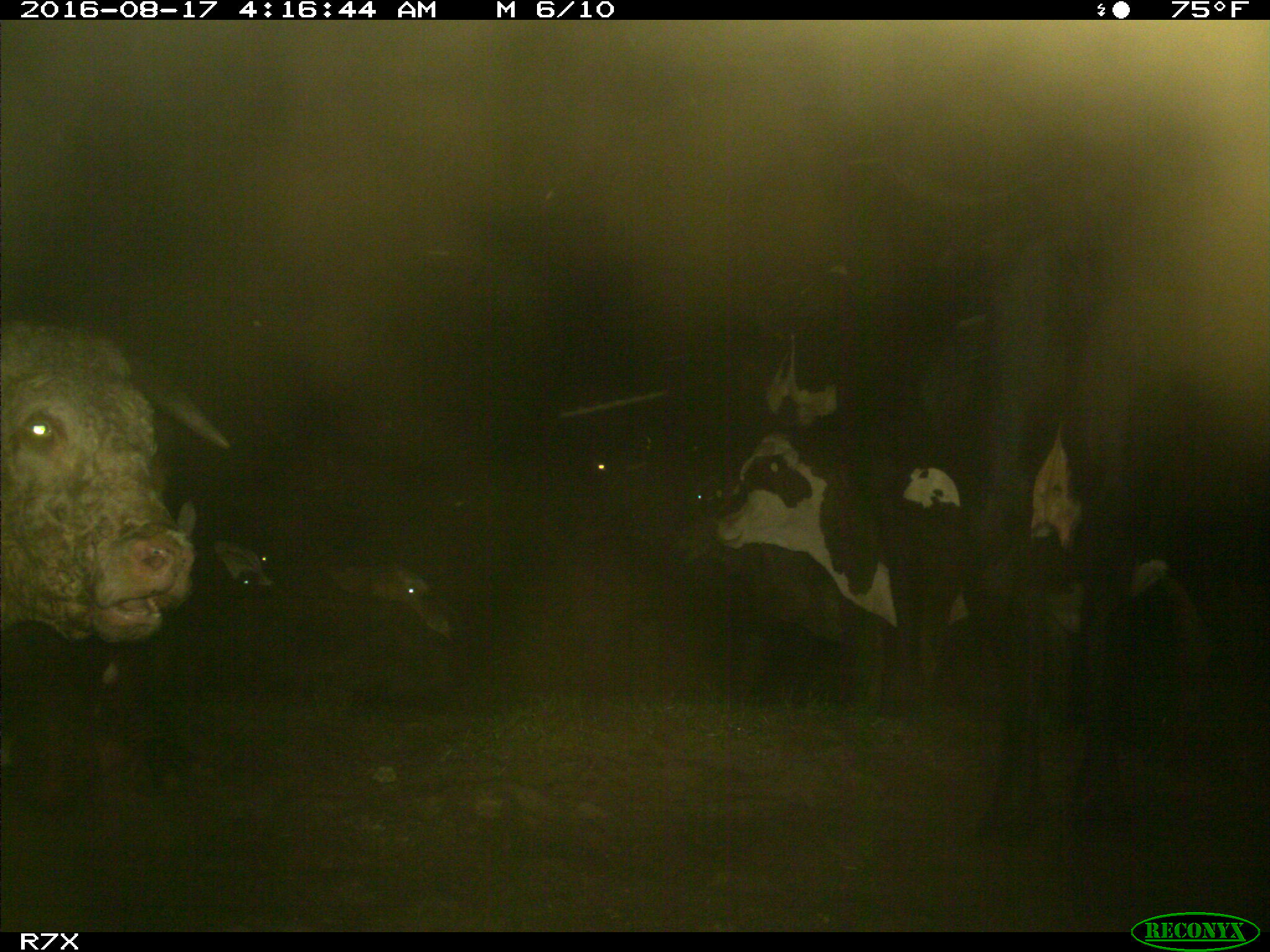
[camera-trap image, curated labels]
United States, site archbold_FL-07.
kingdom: Animalia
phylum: Chordata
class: Mammalia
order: Artiodactyla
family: Bovidae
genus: Bos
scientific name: Bos taurus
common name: domestic cow